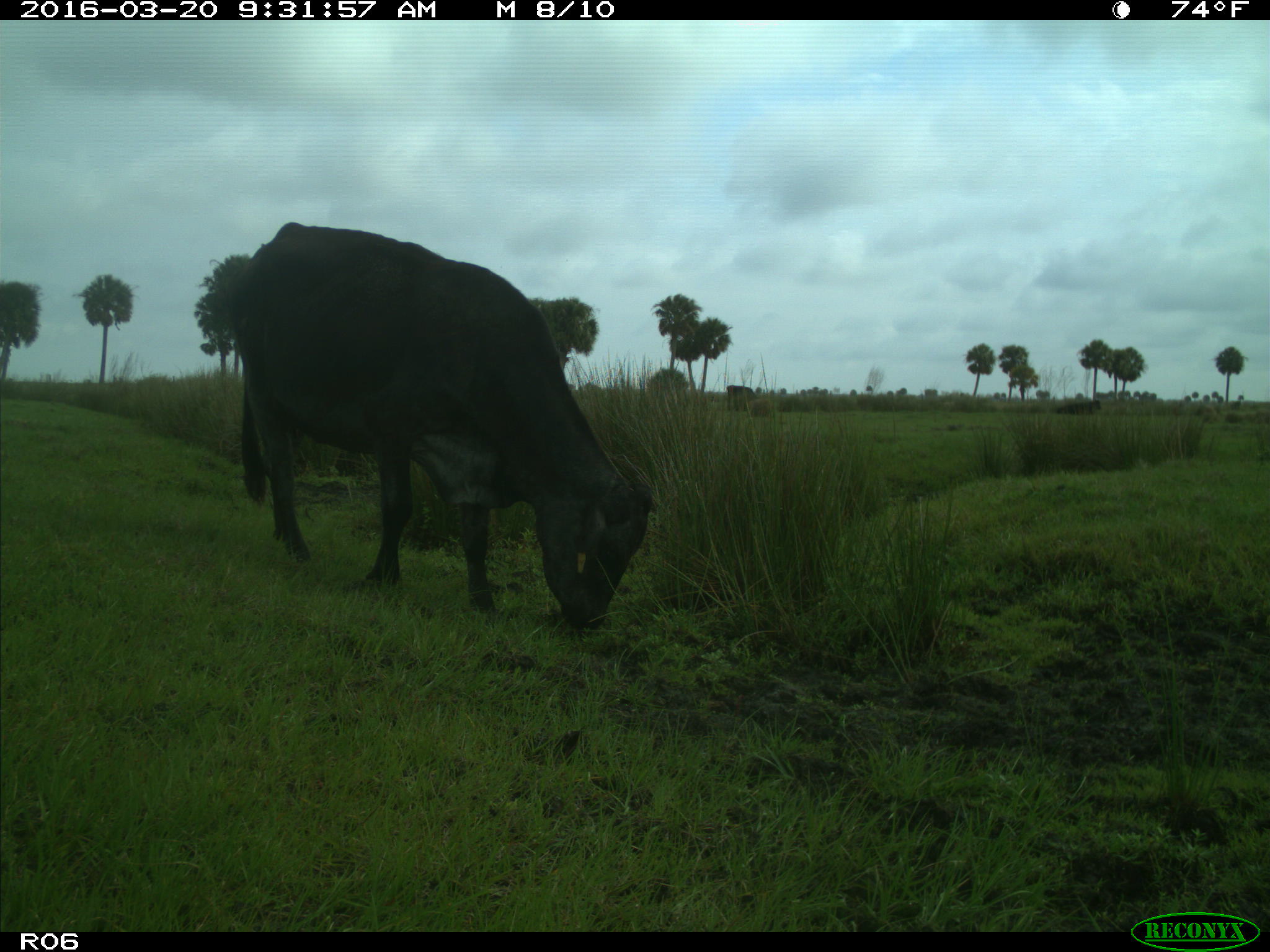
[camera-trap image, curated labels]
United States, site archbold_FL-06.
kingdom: Animalia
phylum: Chordata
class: Mammalia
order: Artiodactyla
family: Bovidae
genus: Bos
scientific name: Bos taurus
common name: domestic cow